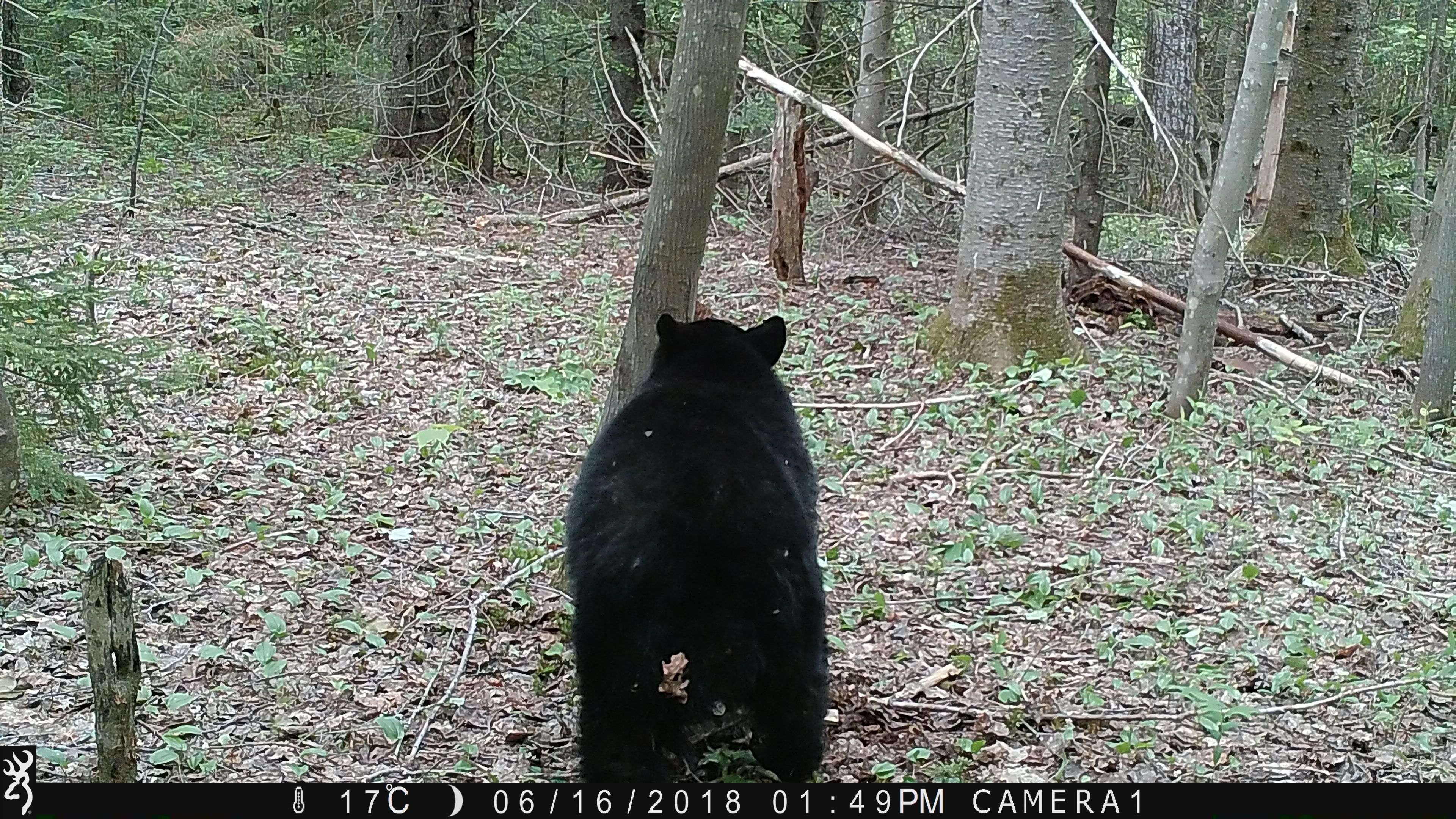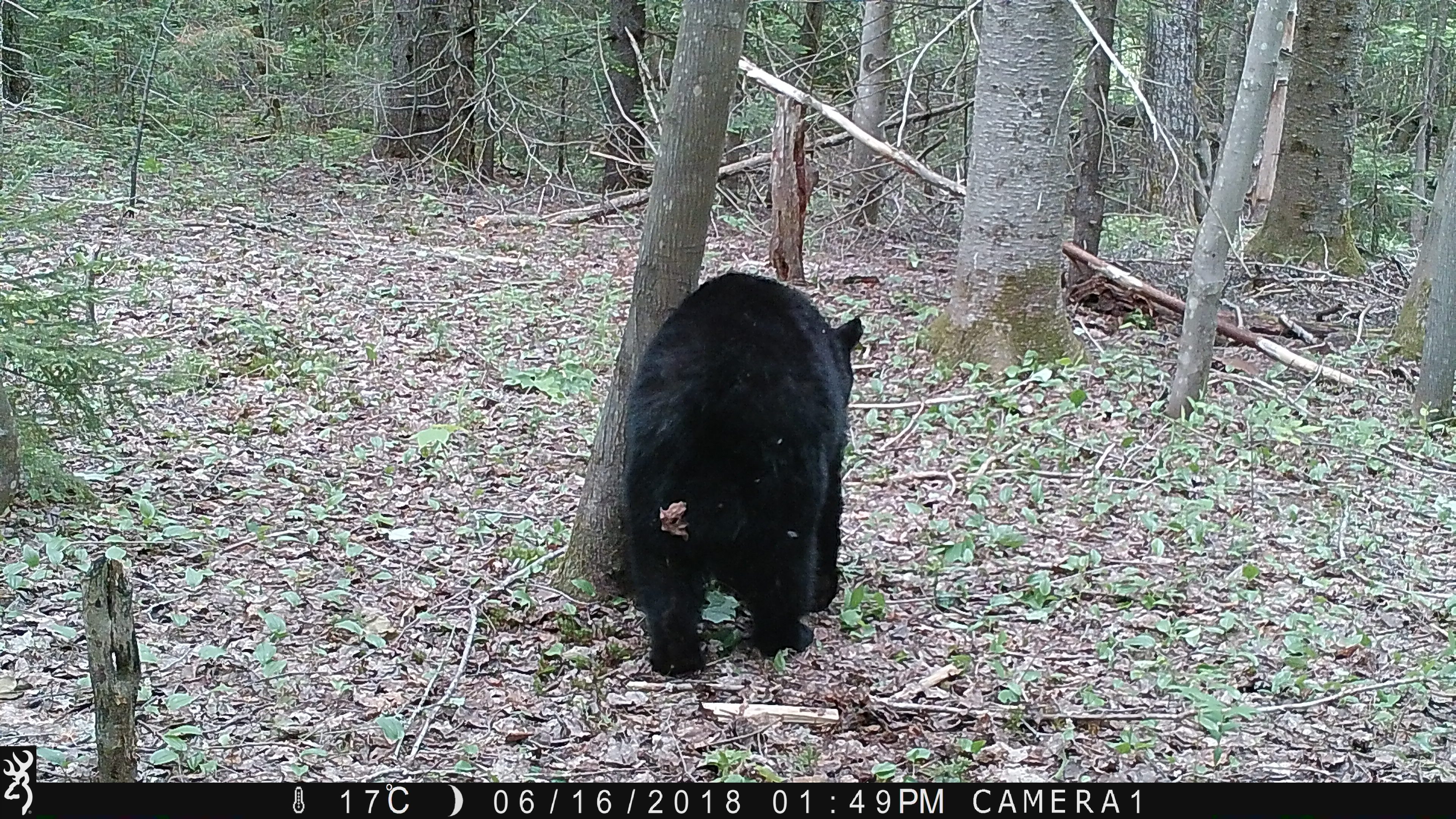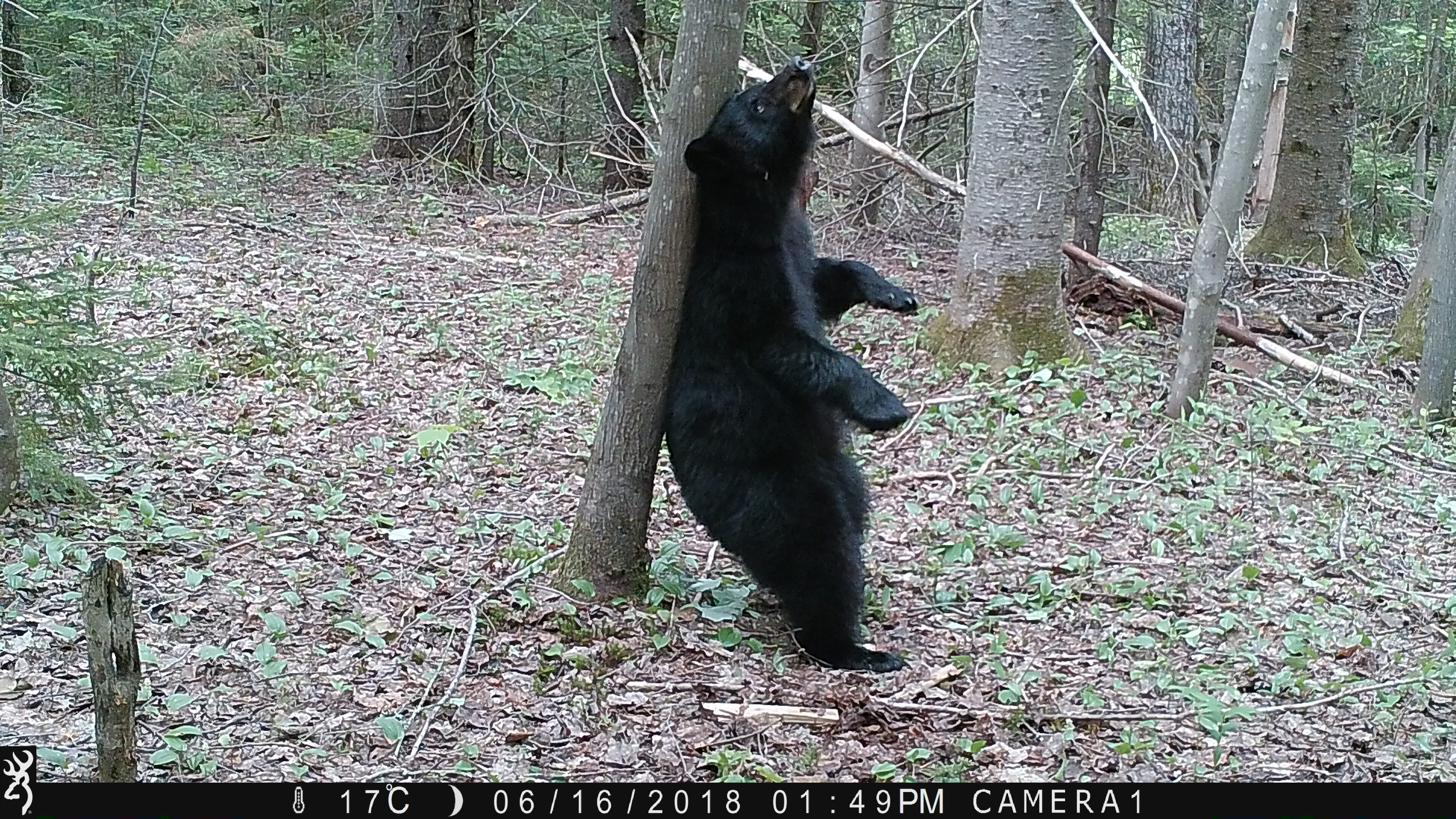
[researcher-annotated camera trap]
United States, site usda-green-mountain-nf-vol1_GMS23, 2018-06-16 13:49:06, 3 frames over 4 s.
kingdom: Animalia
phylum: Chordata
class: Mammalia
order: Carnivora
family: Ursidae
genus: Ursus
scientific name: Ursus americanus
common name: black bear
Black bear (Ursus americanus).